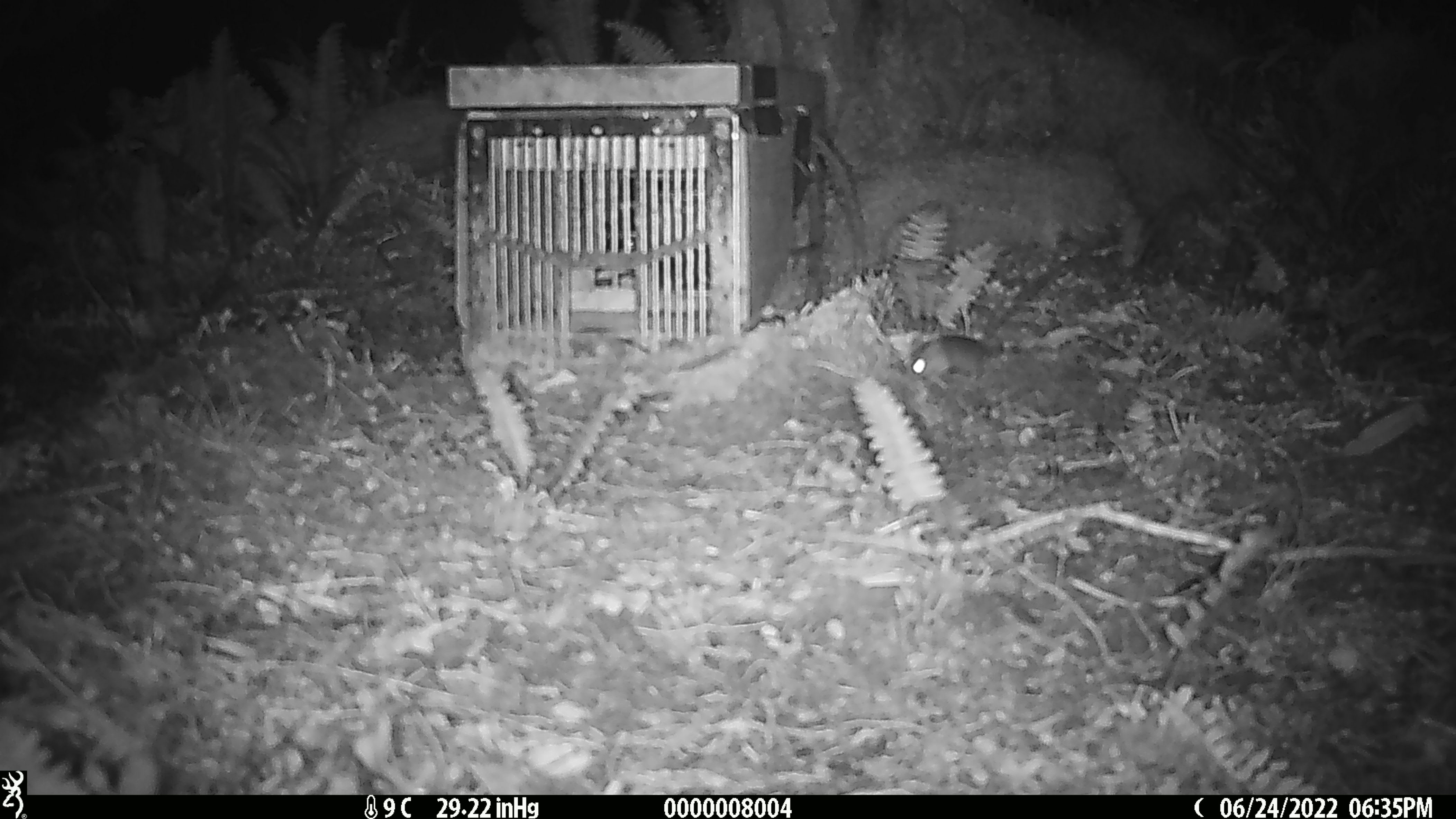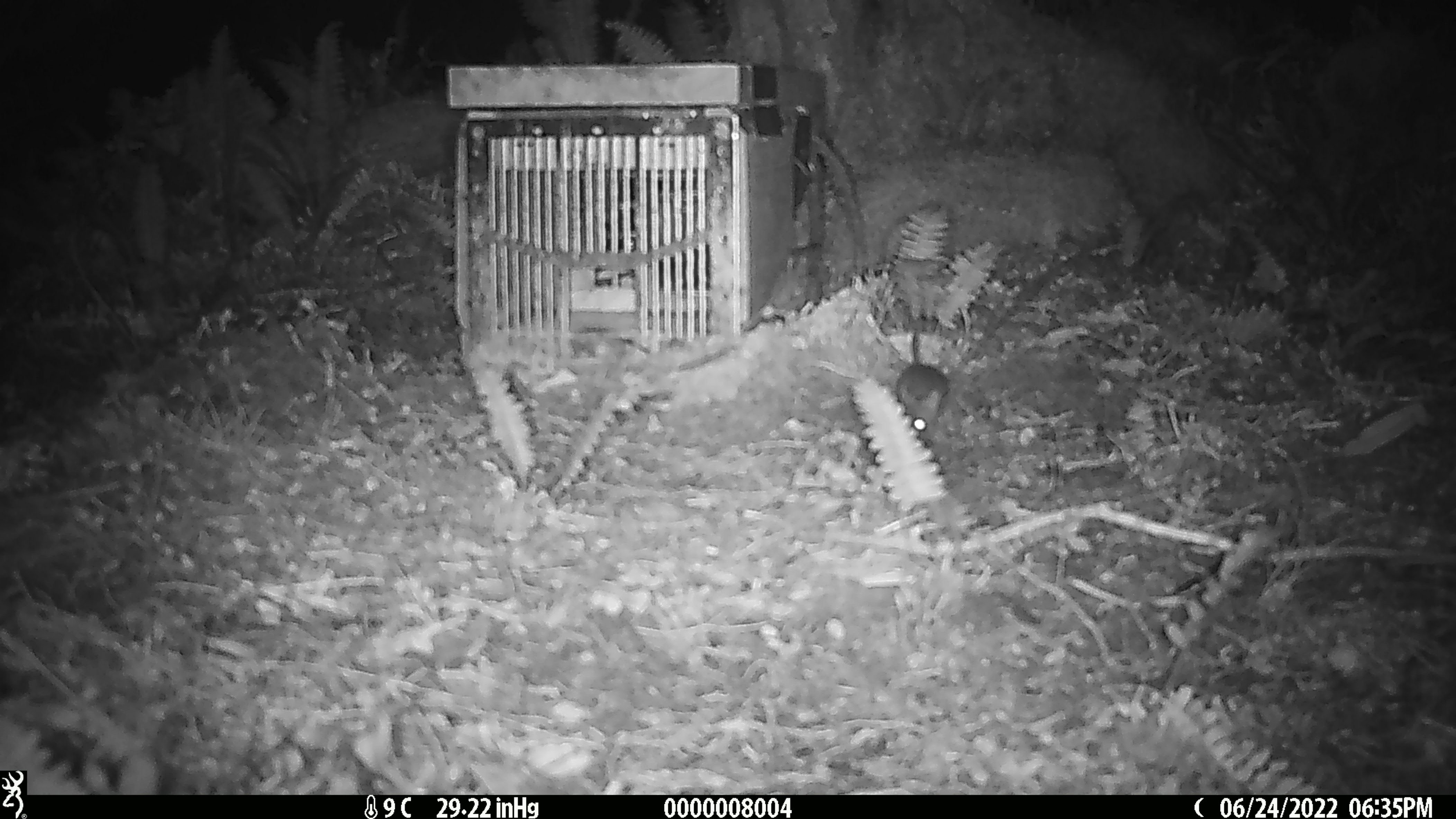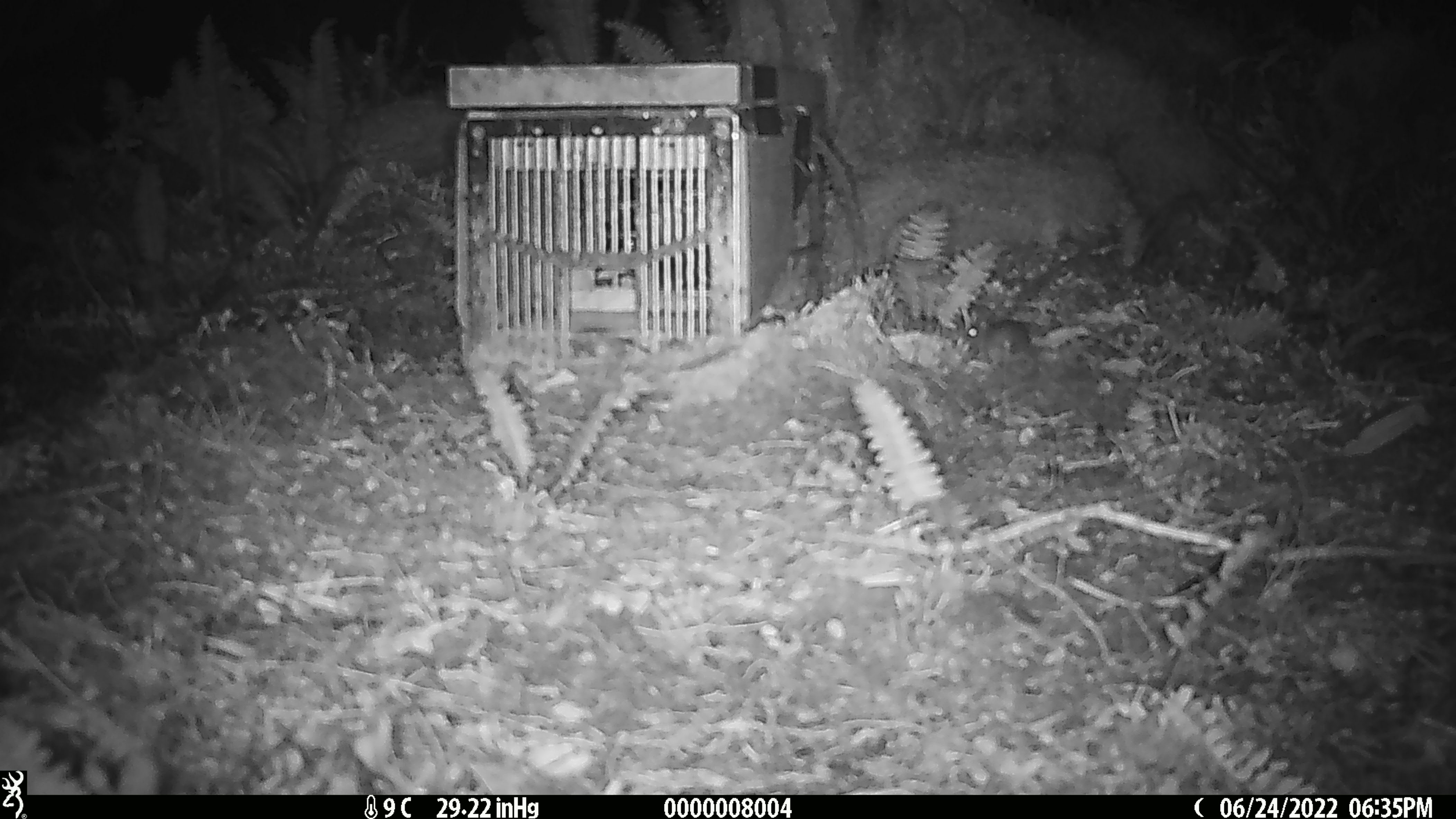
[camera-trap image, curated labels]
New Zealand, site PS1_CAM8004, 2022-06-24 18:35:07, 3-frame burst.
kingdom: Animalia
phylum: Chordata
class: Mammalia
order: Rodentia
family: Muridae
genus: Mus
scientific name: Mus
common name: mouse